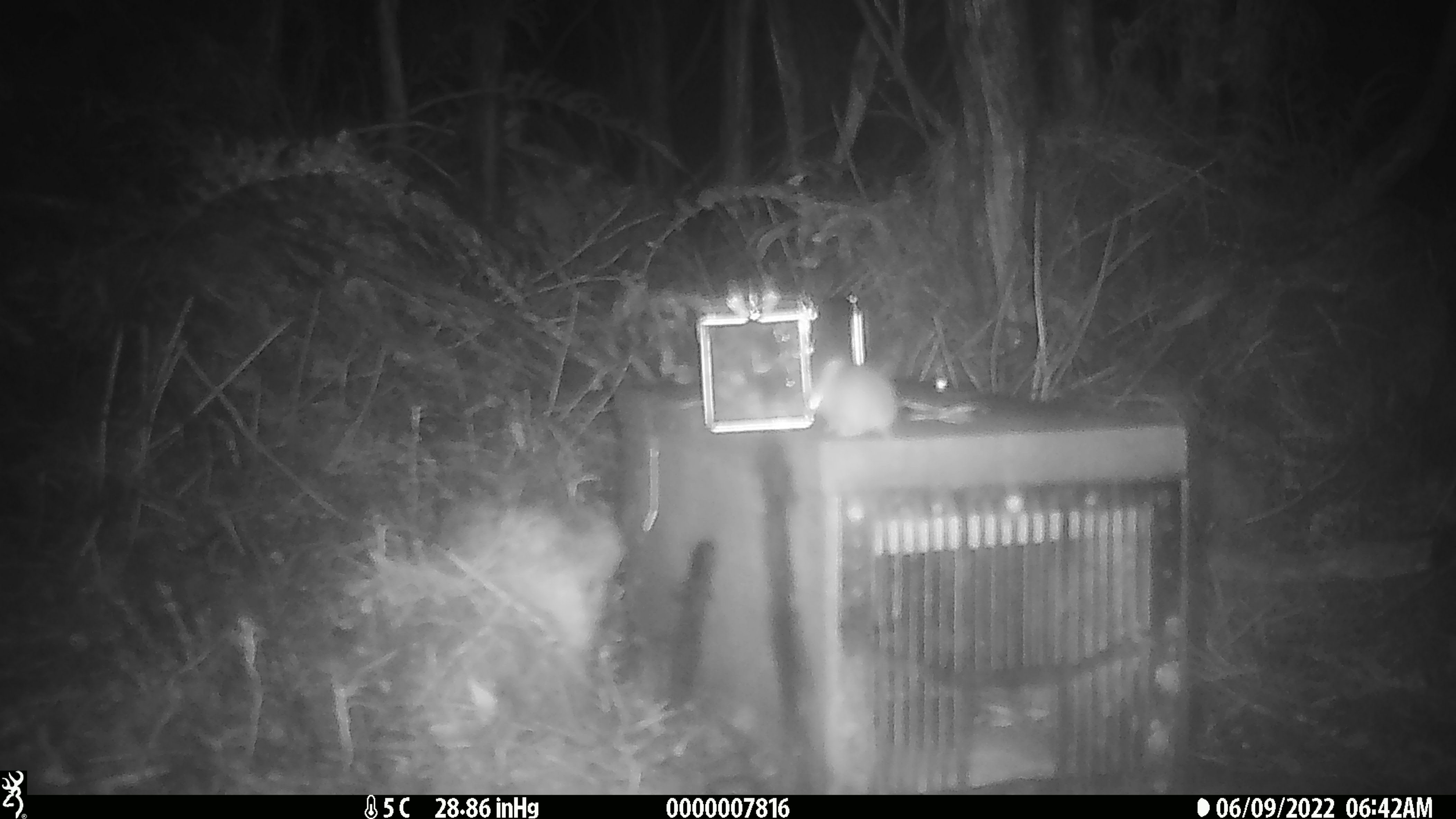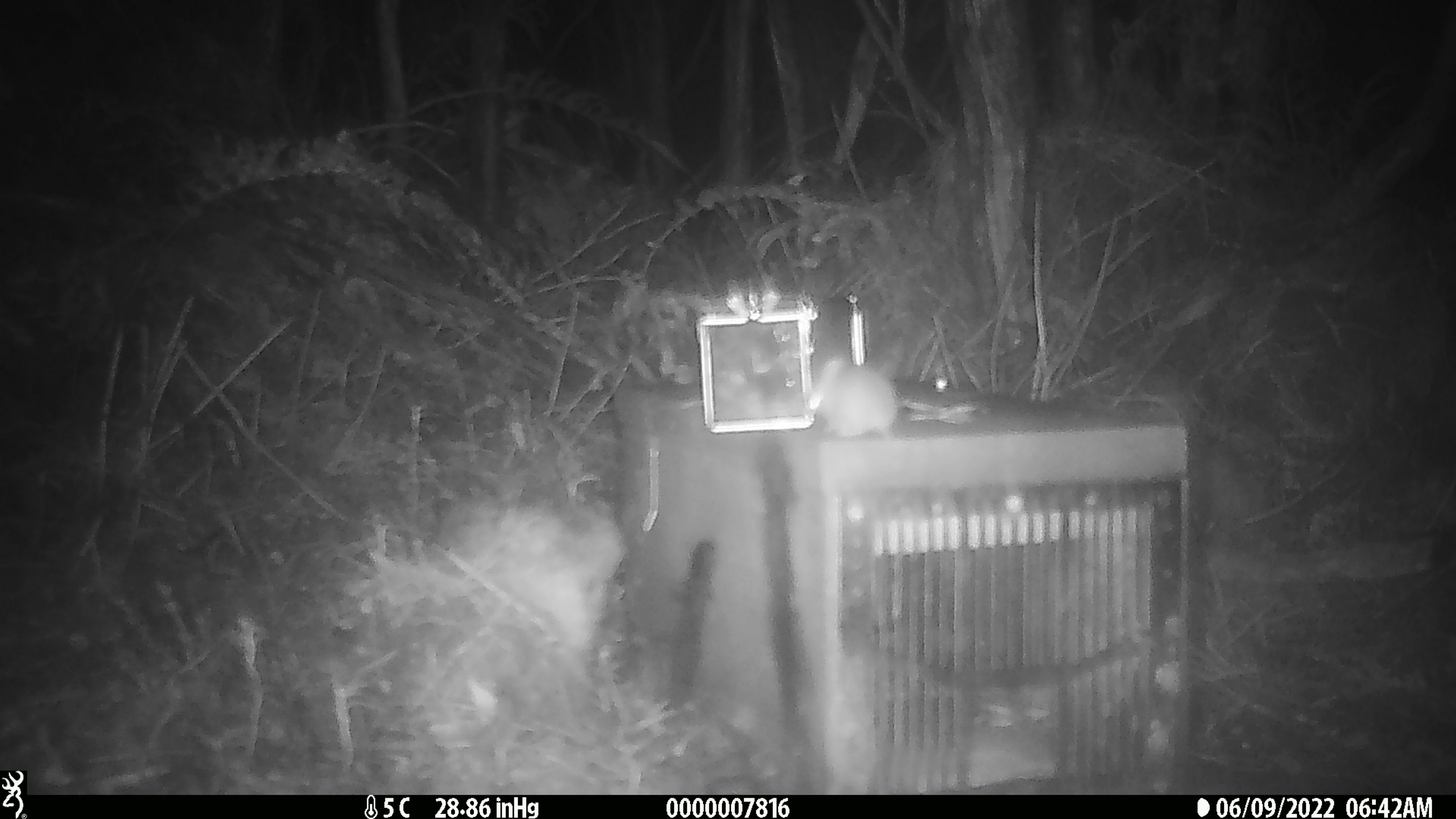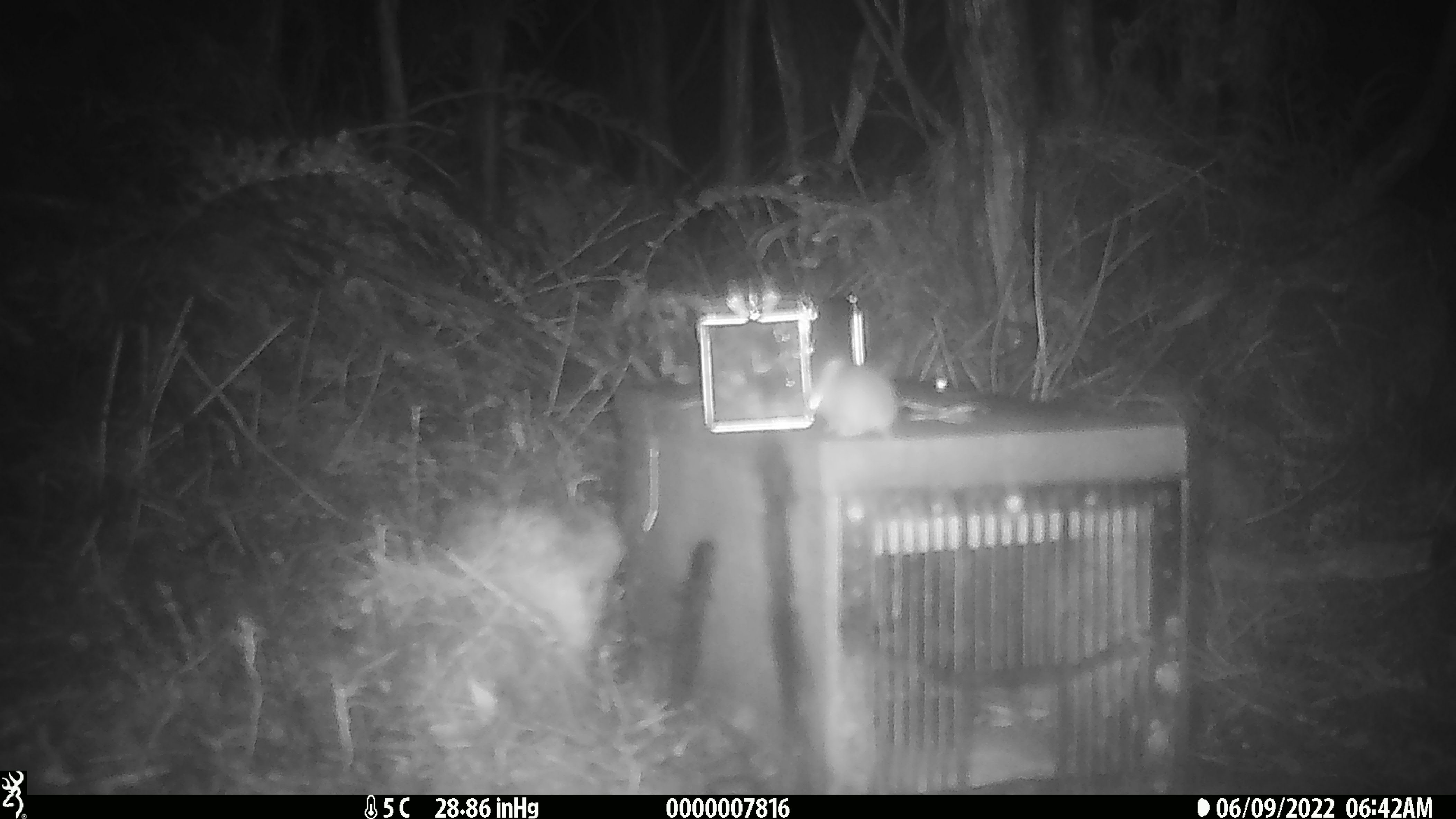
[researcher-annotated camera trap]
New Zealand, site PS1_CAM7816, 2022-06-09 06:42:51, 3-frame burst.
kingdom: Animalia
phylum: Chordata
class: Mammalia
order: Rodentia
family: Muridae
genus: Mus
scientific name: Mus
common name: mouse